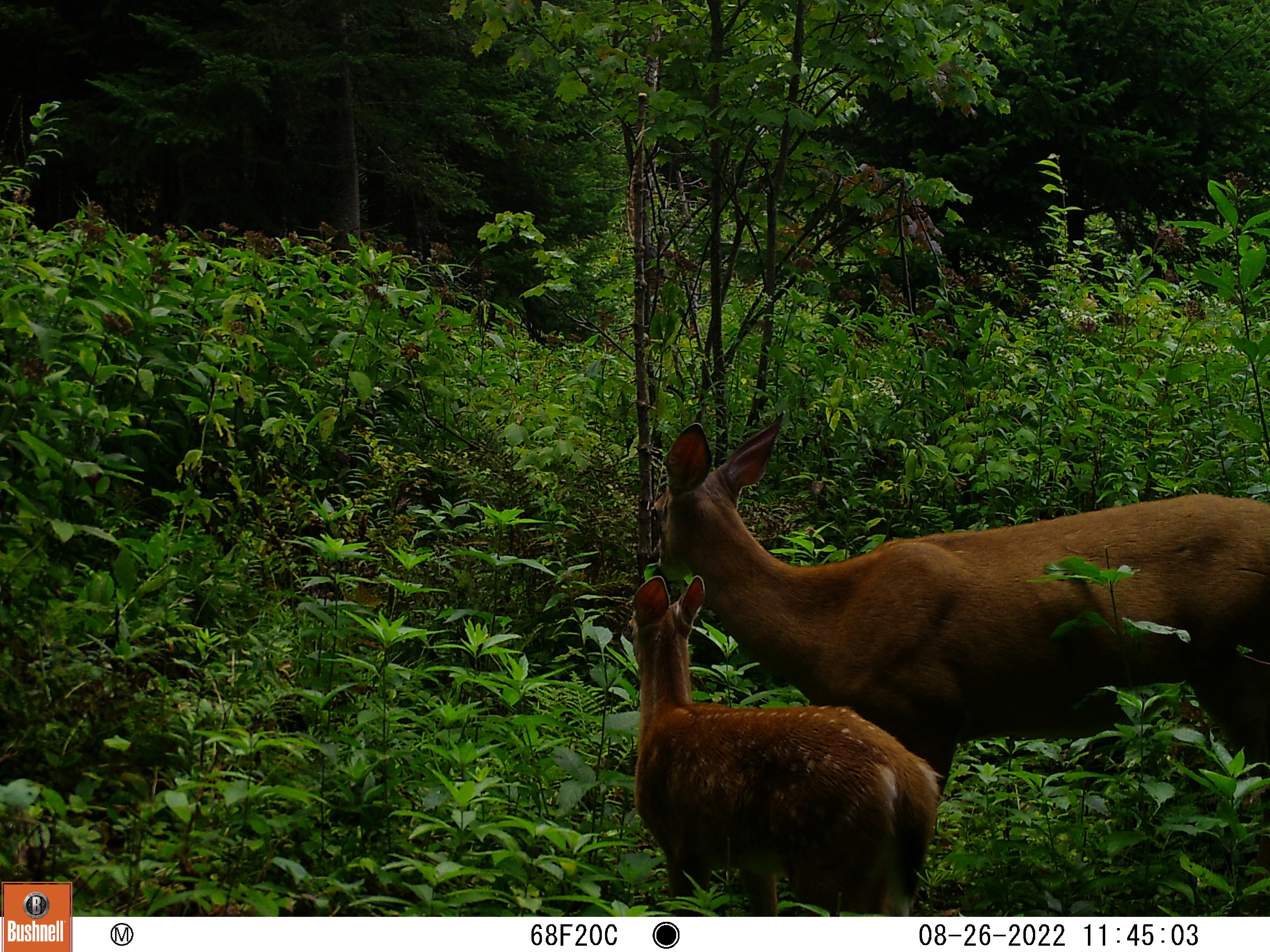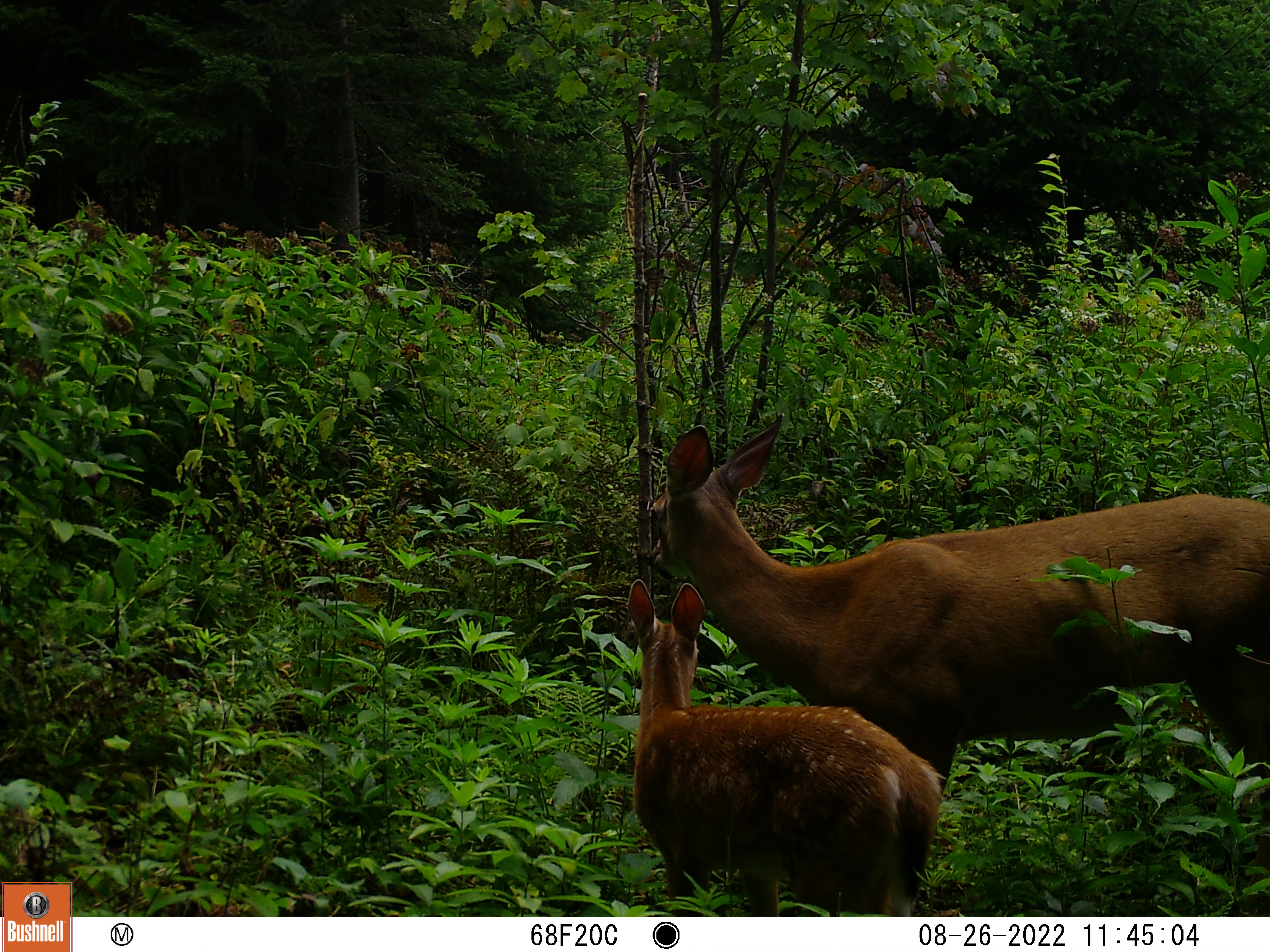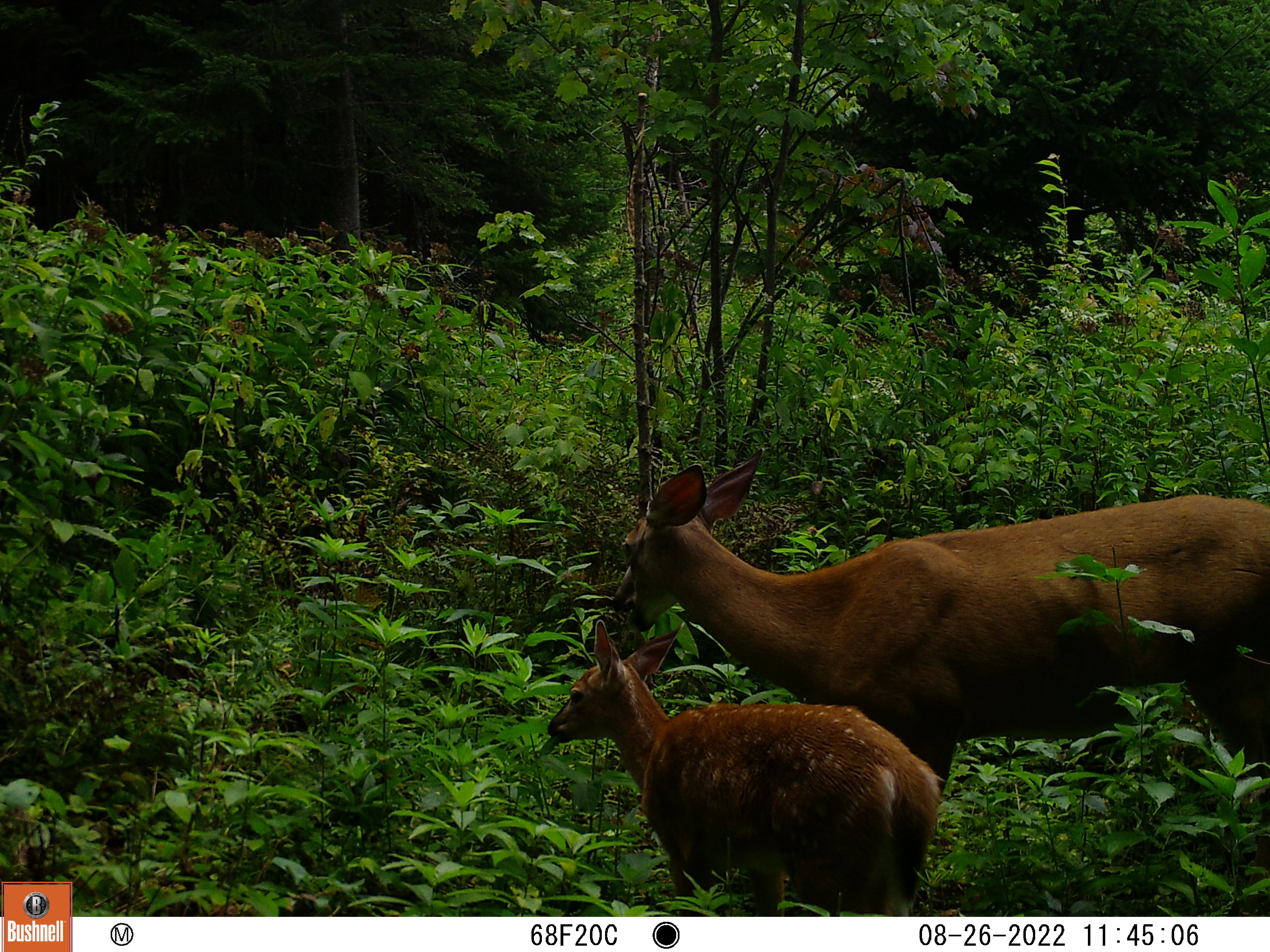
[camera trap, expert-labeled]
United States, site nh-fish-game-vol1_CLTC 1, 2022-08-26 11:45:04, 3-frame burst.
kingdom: Animalia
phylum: Chordata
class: Mammalia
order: Artiodactyla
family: Cervidae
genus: Odocoileus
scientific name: Odocoileus virginianus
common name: white-tailed deer